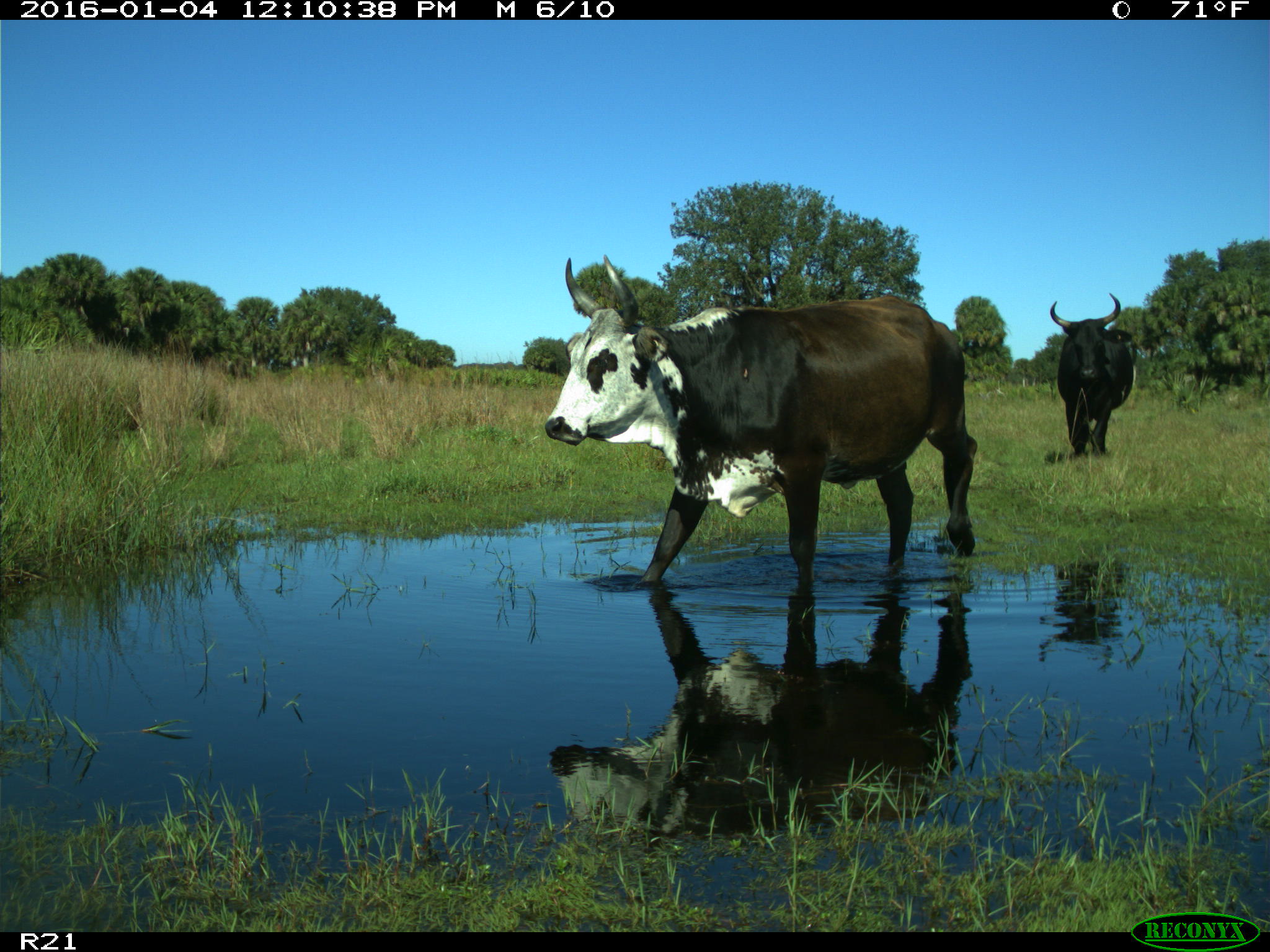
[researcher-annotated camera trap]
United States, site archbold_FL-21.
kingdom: Animalia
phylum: Chordata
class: Mammalia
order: Artiodactyla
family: Bovidae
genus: Bos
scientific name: Bos taurus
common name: domestic cow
Bos taurus (domestic cow).